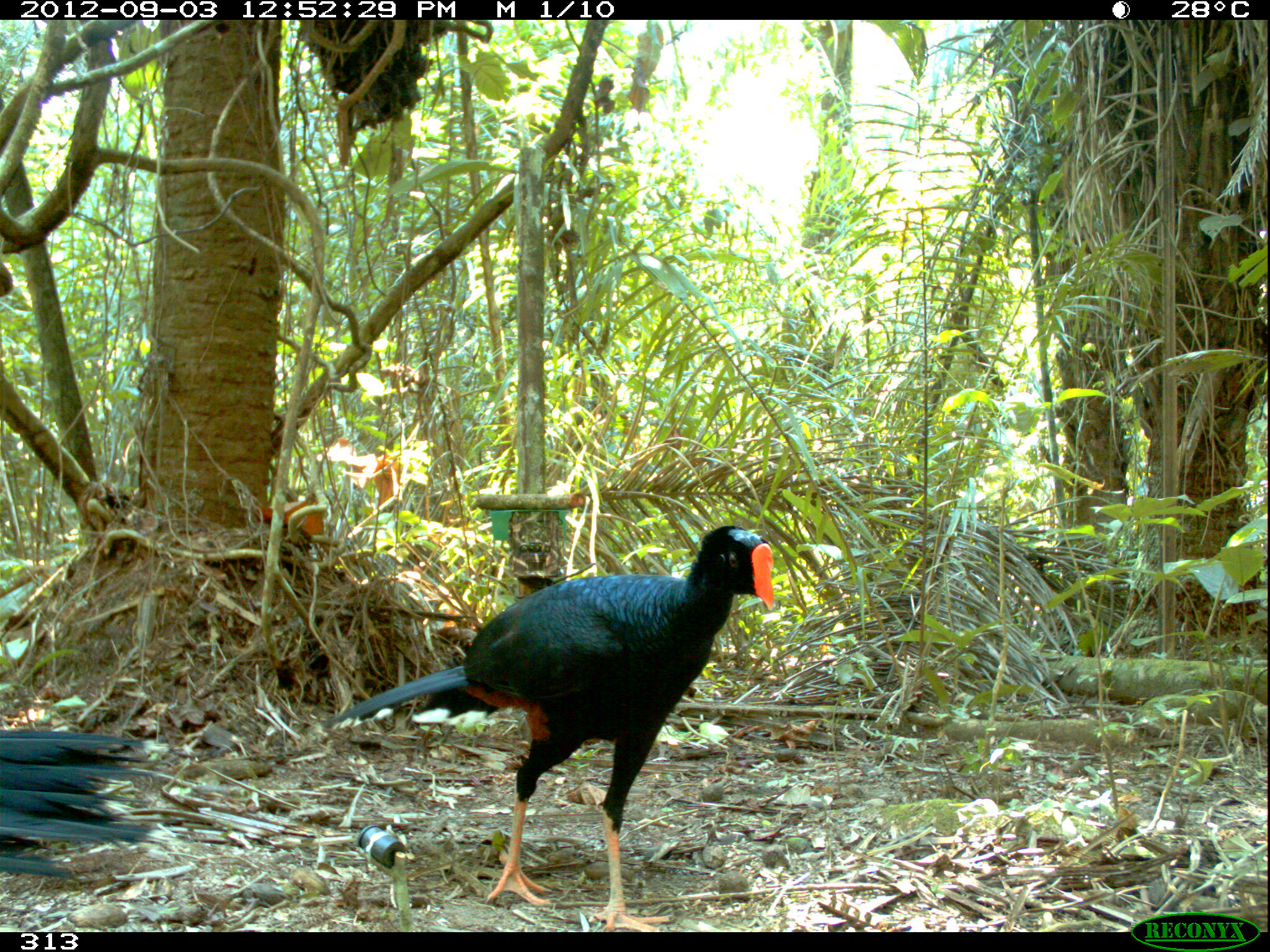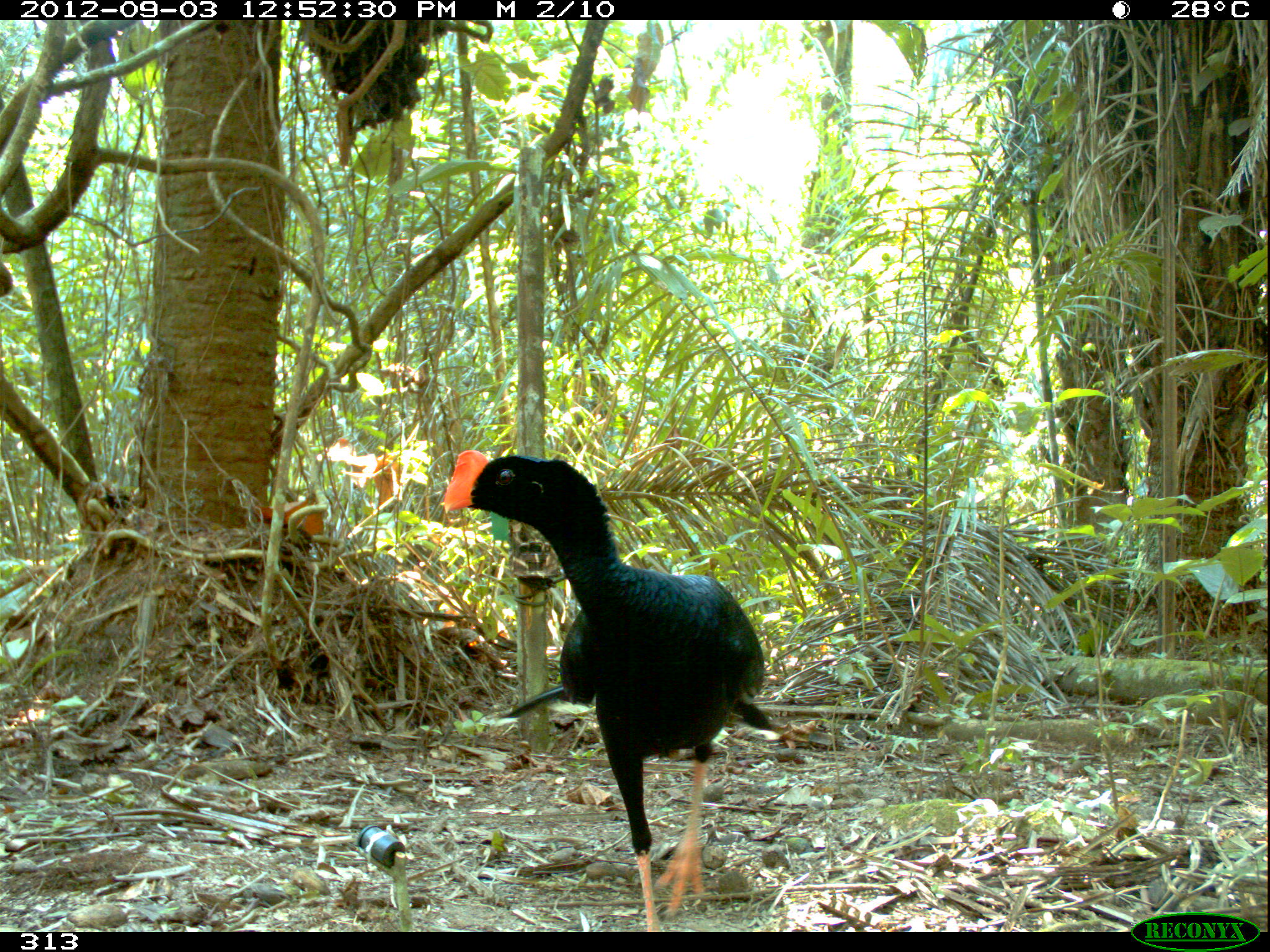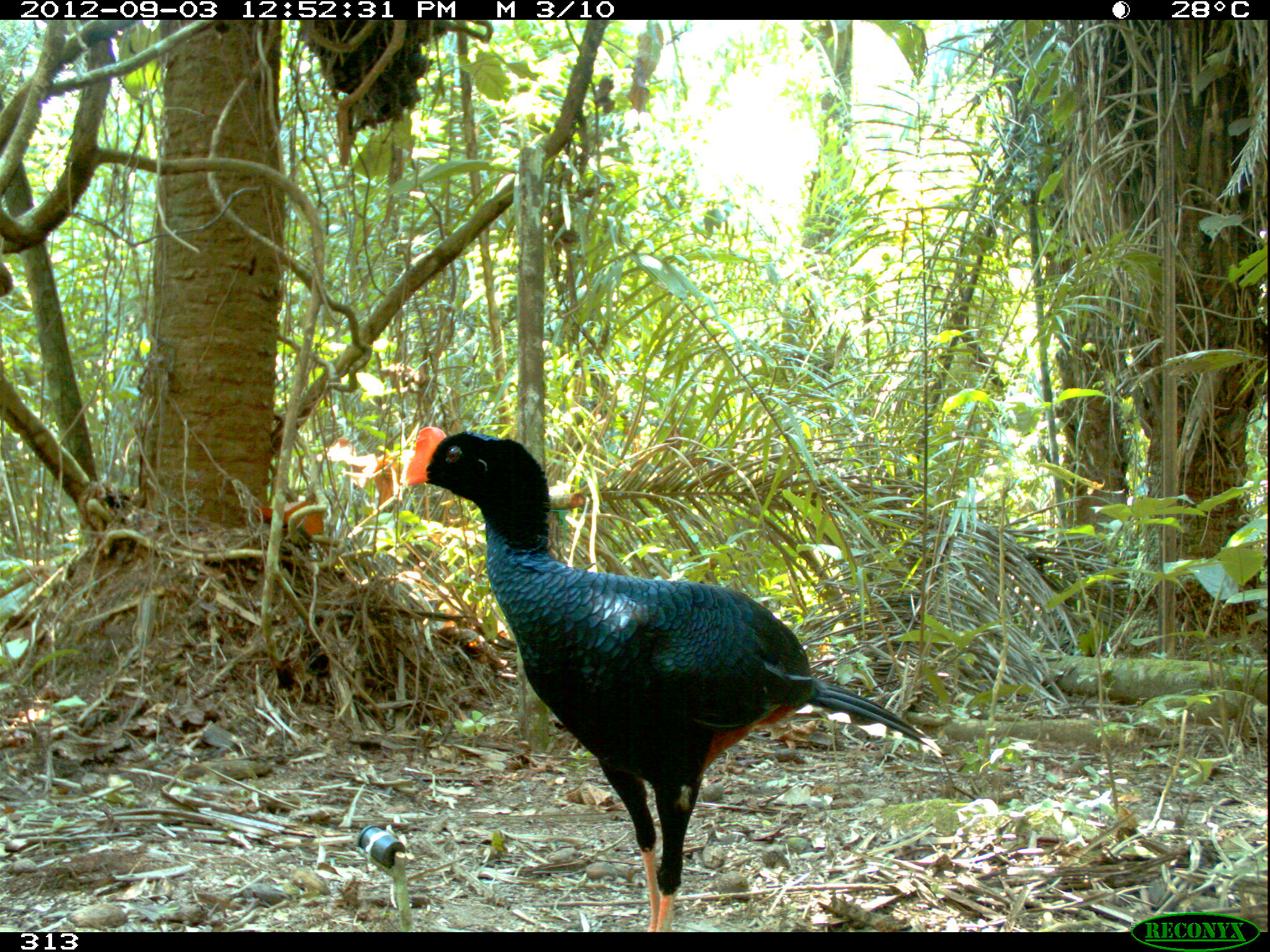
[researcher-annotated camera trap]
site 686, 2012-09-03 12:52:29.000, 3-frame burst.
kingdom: Animalia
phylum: Chordata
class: Aves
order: Galliformes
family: Cracidae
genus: Mitu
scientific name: Mitu tuberosum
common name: razor-billed curassow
Mitu tuberosum (razor-billed curassow).